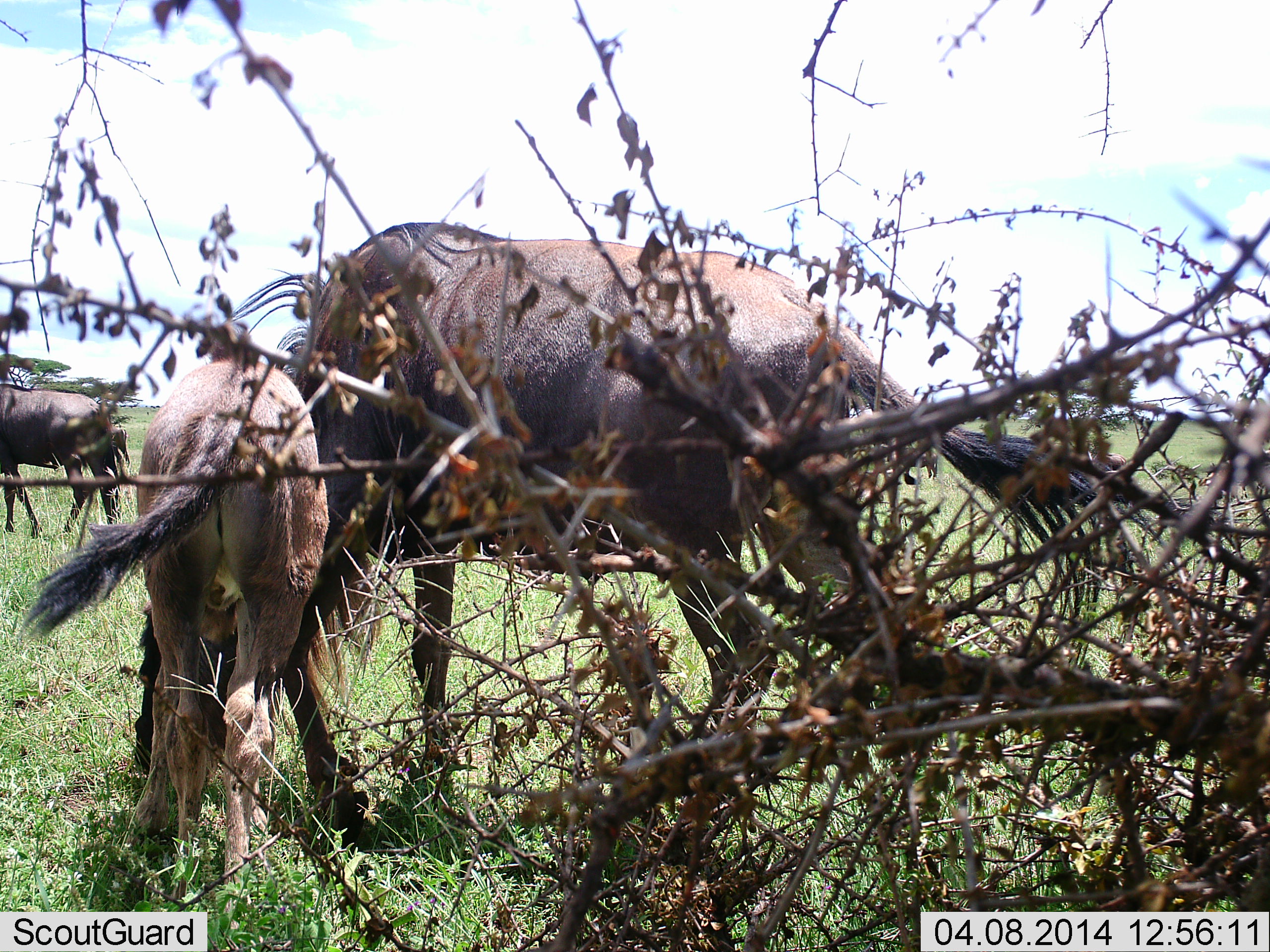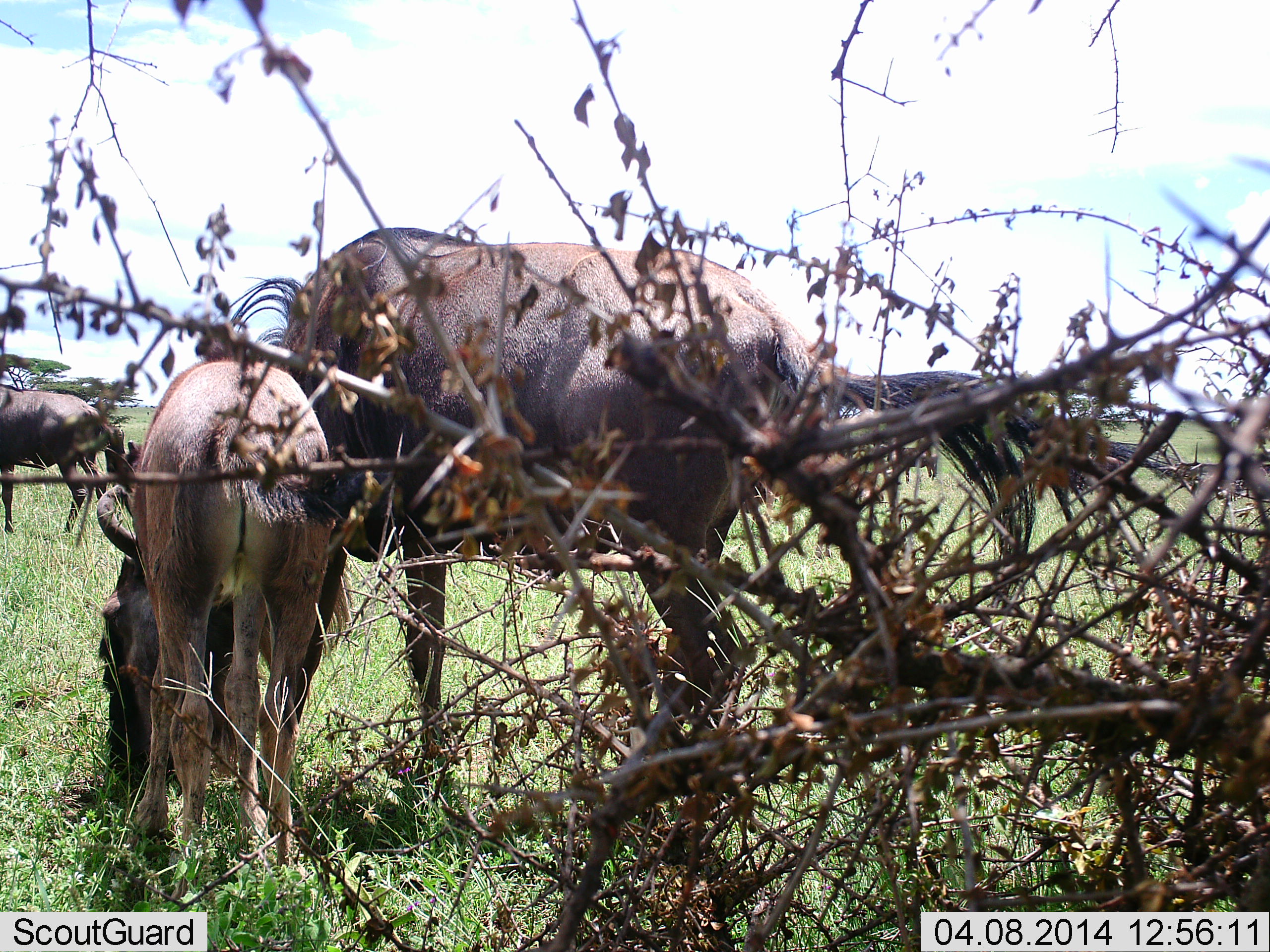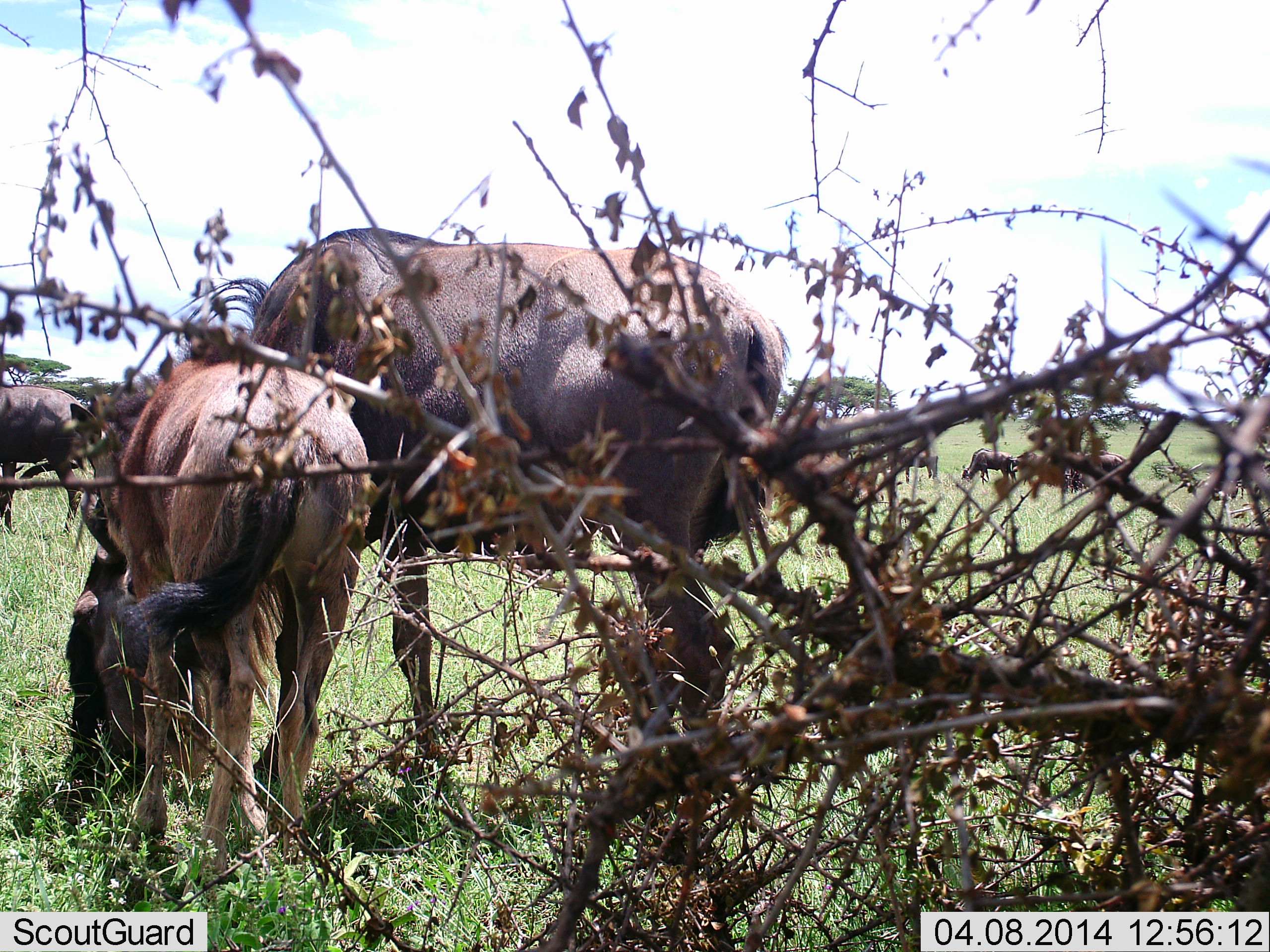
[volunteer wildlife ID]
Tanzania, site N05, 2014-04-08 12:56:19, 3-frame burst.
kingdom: Animalia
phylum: Chordata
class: Mammalia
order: Artiodactyla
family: Bovidae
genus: Connochaetes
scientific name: Connochaetes taurinus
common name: blue wildebeest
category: wildebeest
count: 3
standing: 50%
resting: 0%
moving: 0%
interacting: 10%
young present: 50%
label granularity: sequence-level